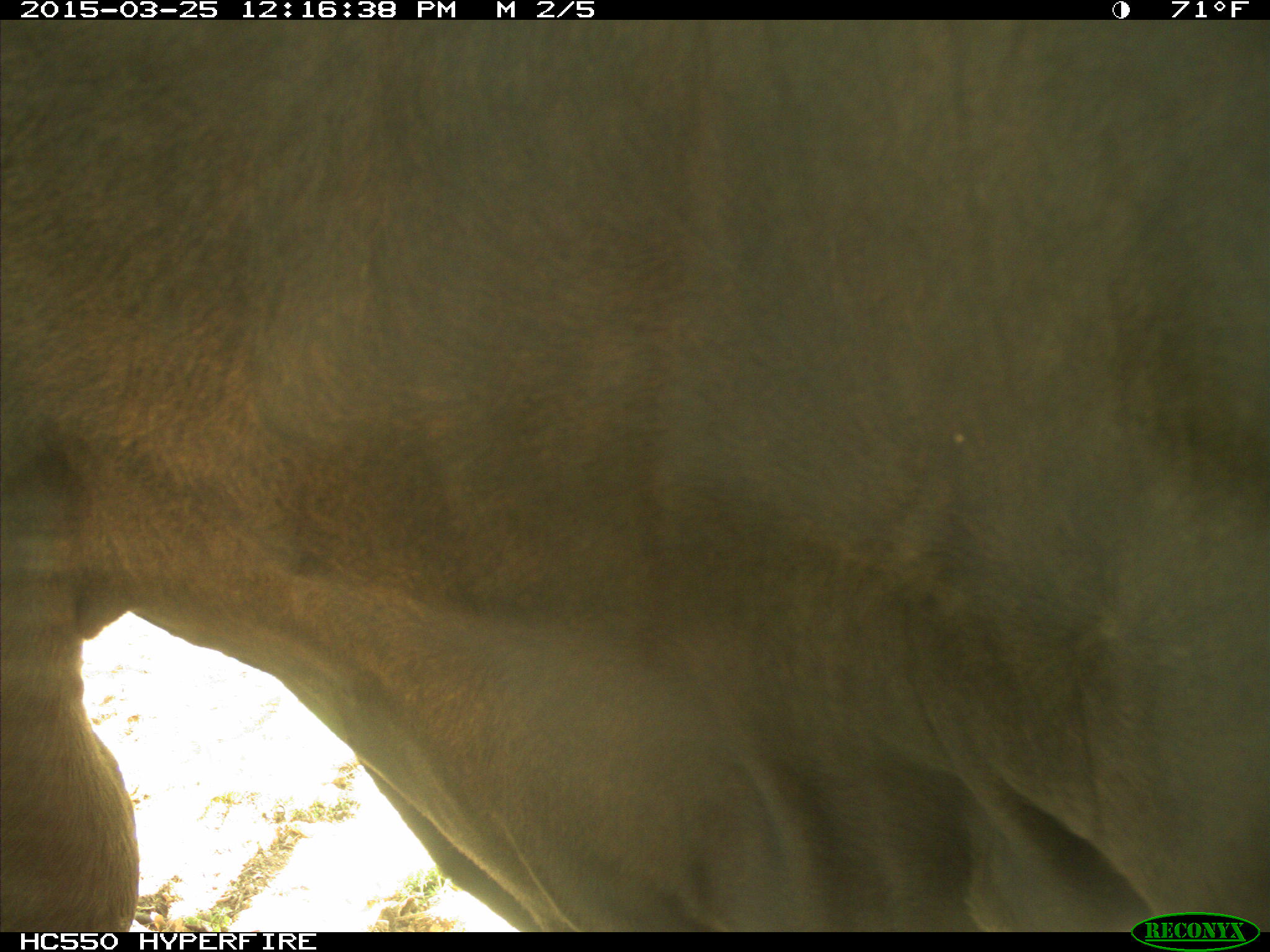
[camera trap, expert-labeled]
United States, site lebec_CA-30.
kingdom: Animalia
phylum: Chordata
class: Mammalia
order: Artiodactyla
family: Bovidae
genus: Bos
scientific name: Bos taurus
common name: domestic cow